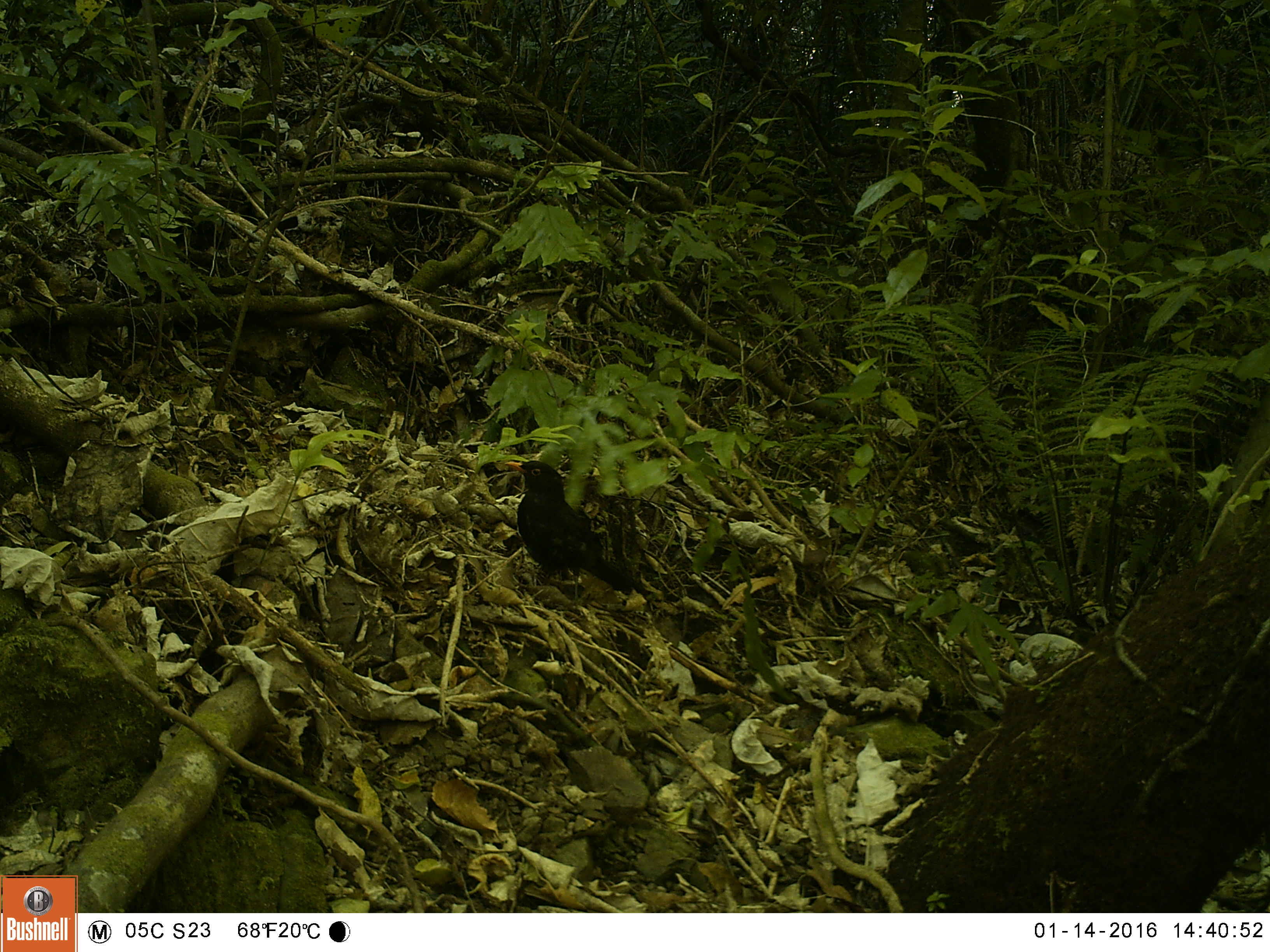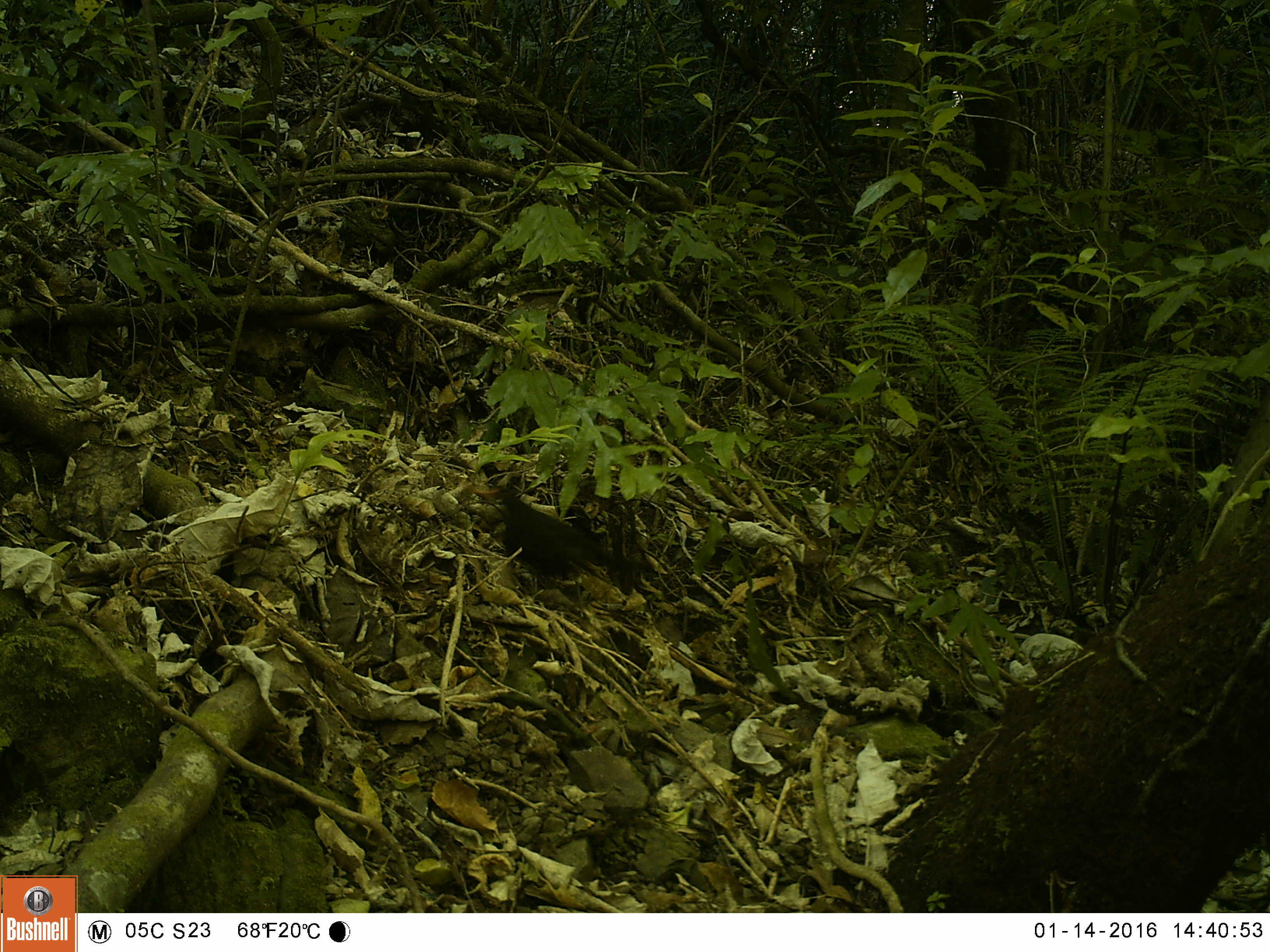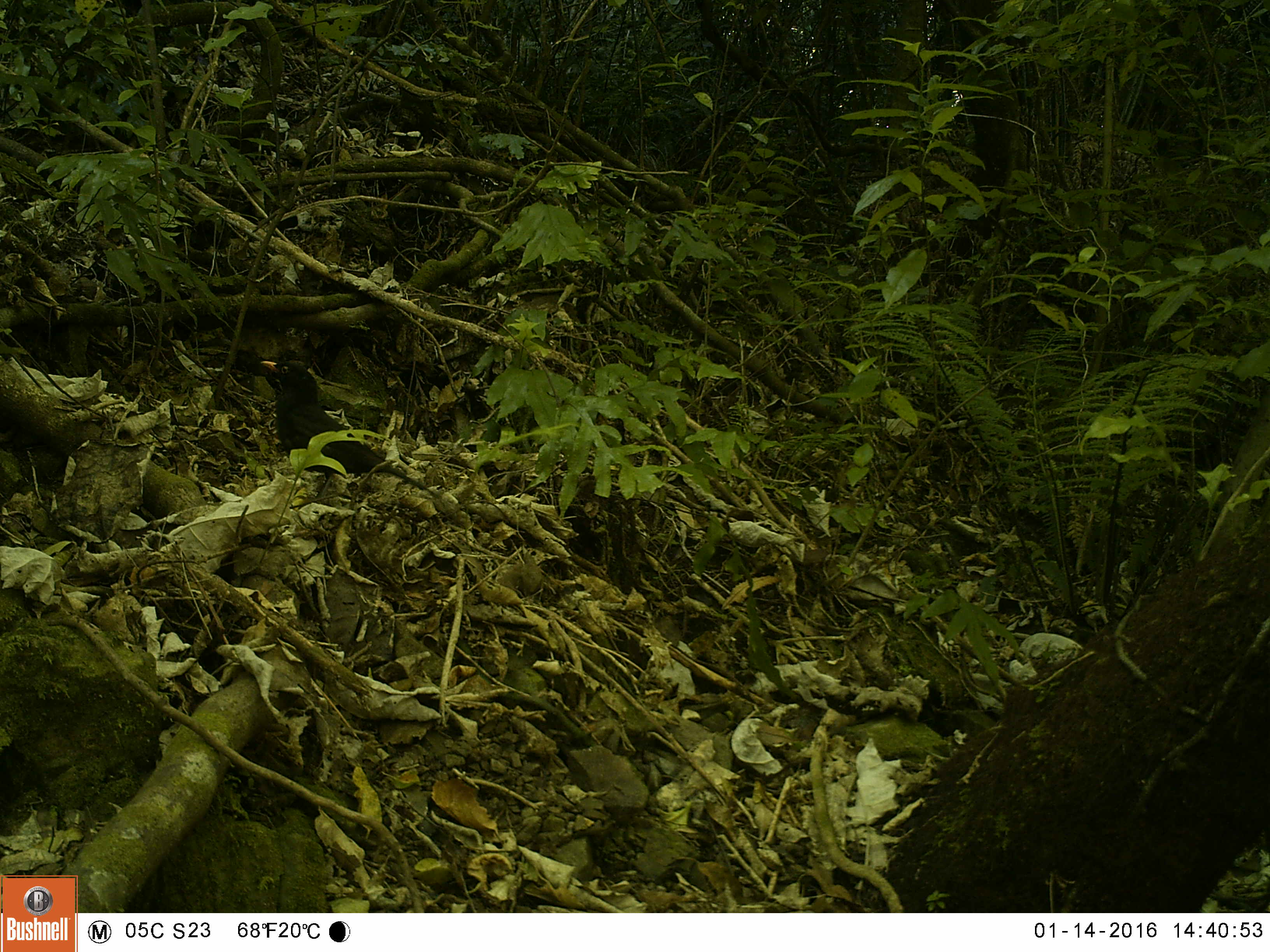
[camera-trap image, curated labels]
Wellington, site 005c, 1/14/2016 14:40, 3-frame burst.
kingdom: Animalia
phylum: Chordata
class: Aves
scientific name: Aves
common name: bird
Bird (Aves).